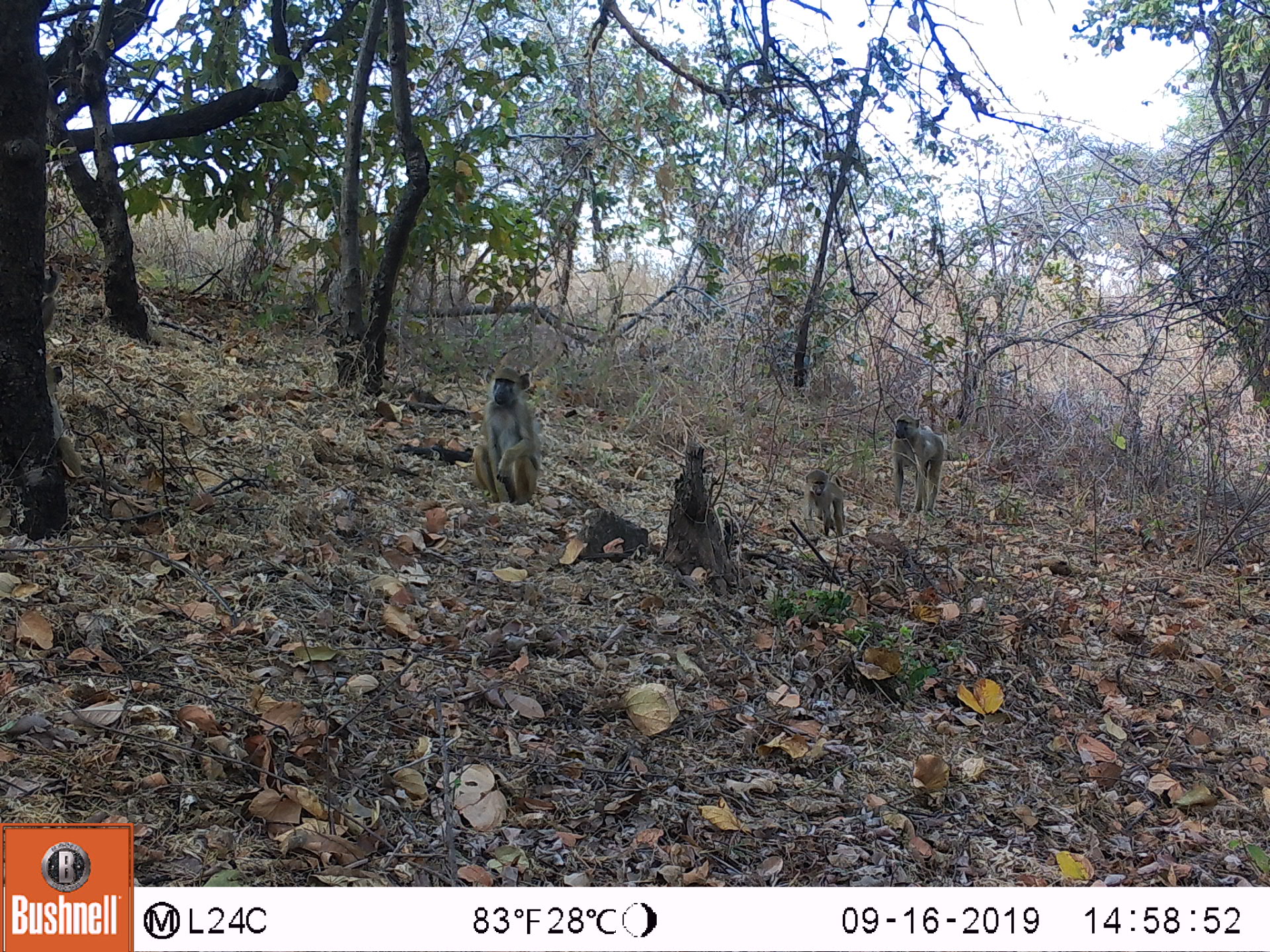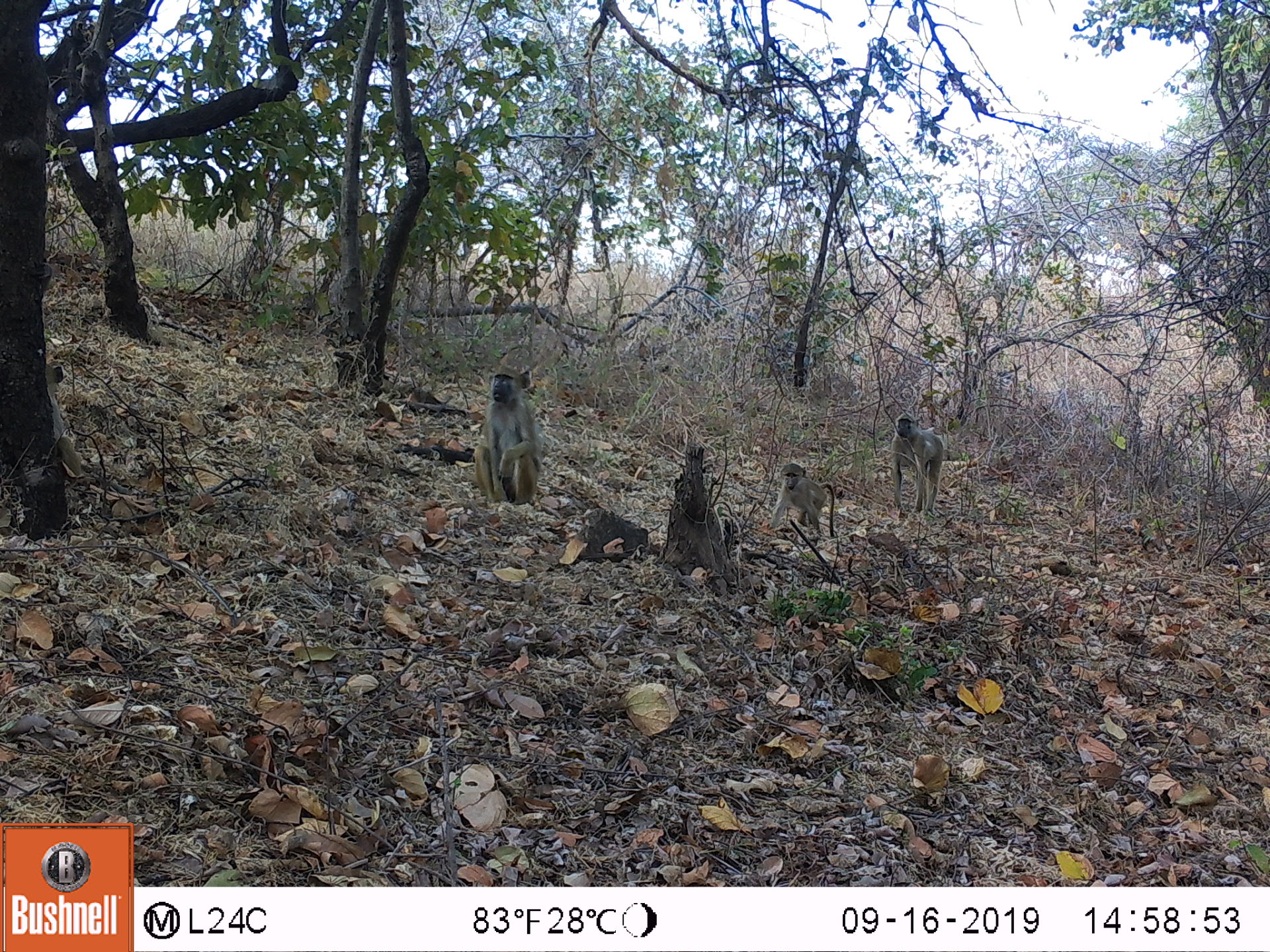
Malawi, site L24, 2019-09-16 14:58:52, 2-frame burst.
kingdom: Animalia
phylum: Chordata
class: Mammalia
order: Primates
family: Cercopithecidae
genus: Papio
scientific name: Papio cynocephalus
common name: yellow baboon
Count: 3.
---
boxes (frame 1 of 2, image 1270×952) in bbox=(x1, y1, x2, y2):
yellow baboon: bbox=(467, 363, 545, 513); bbox=(878, 412, 946, 518); bbox=(801, 469, 850, 537)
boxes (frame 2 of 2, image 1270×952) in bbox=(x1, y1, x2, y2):
yellow baboon: bbox=(467, 362, 548, 503); bbox=(884, 414, 946, 520); bbox=(759, 463, 838, 539)